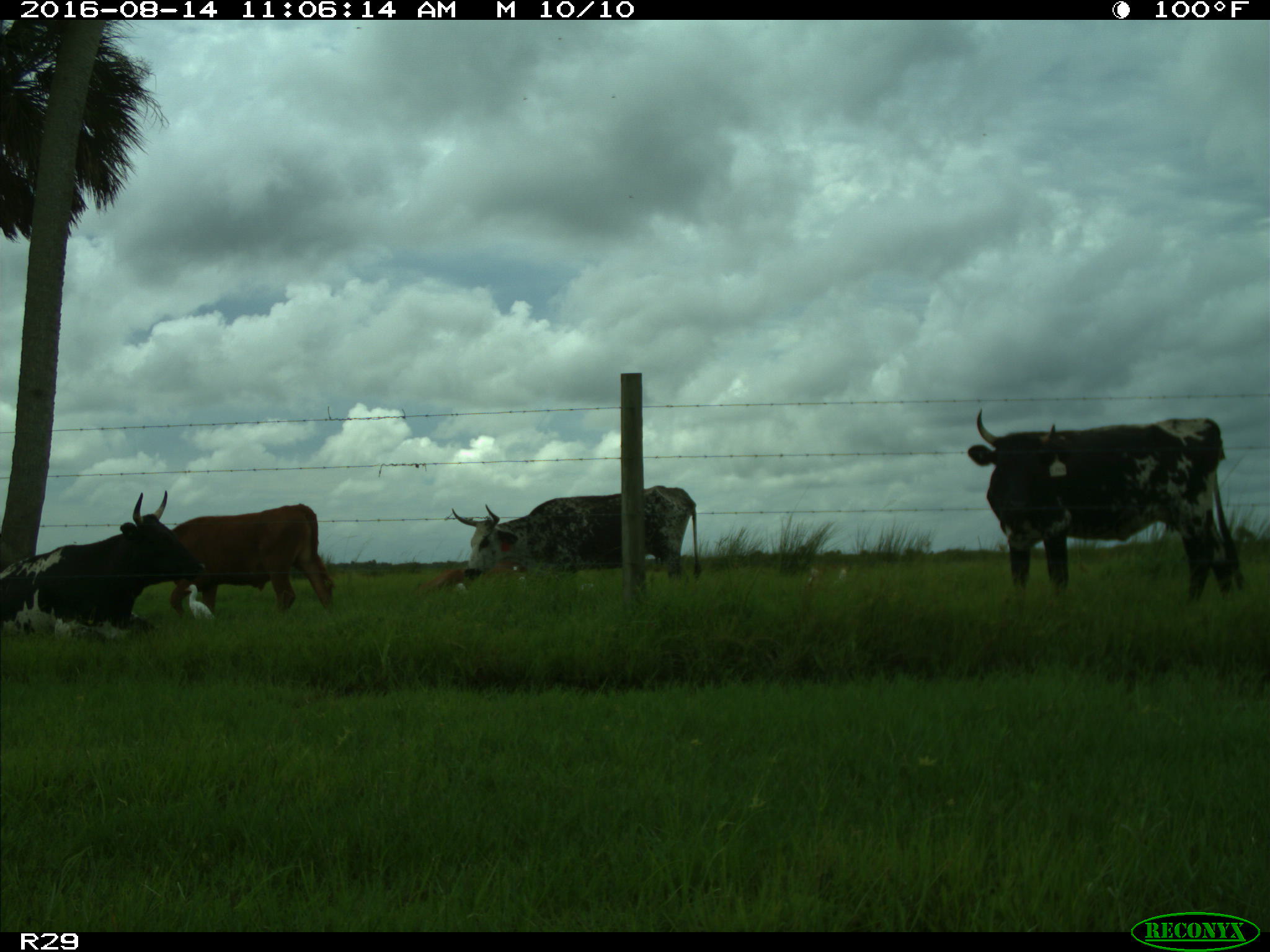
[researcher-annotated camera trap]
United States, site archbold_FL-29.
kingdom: Animalia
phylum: Chordata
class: Mammalia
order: Artiodactyla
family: Bovidae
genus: Bos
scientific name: Bos taurus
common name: domestic cow